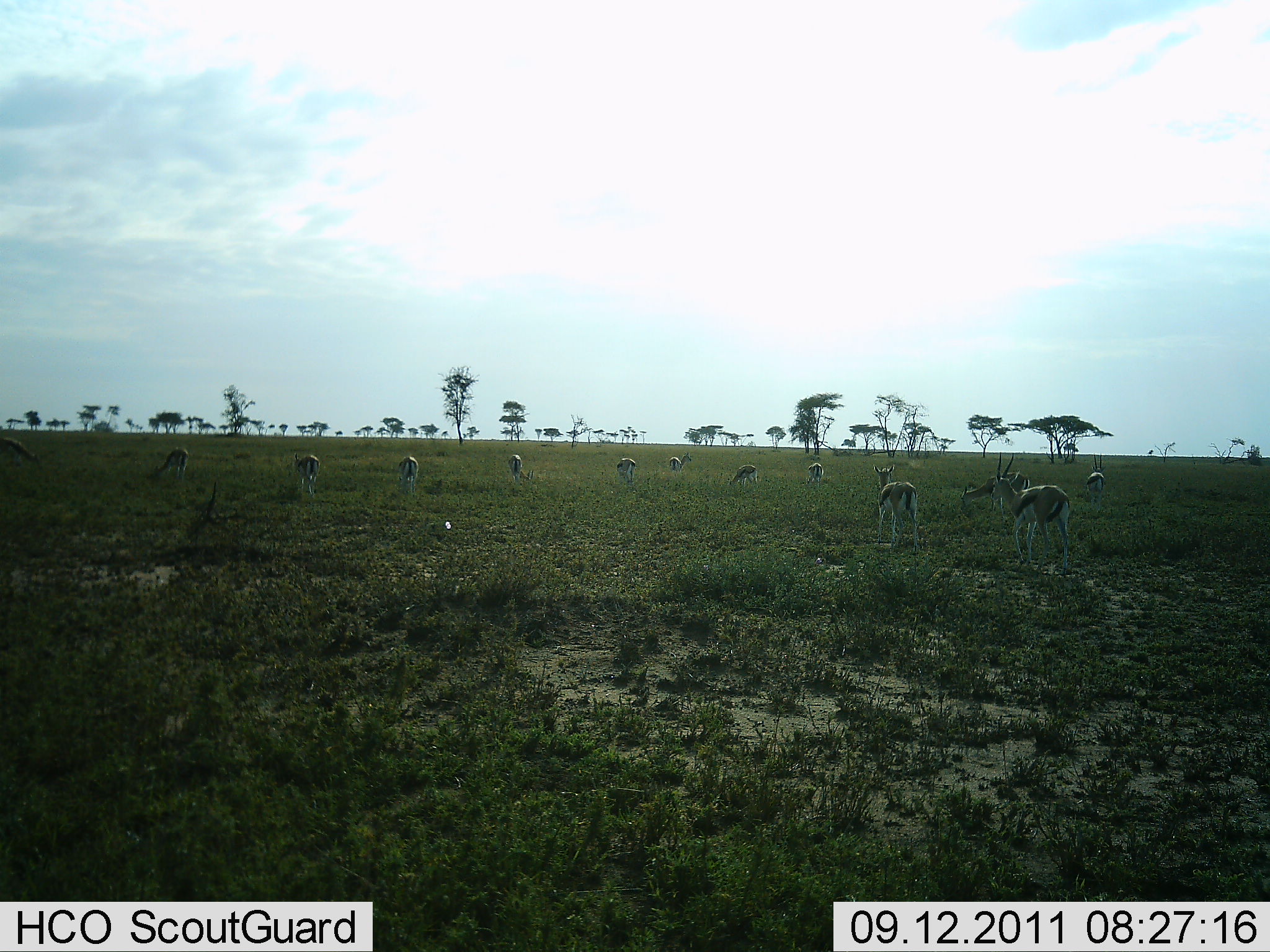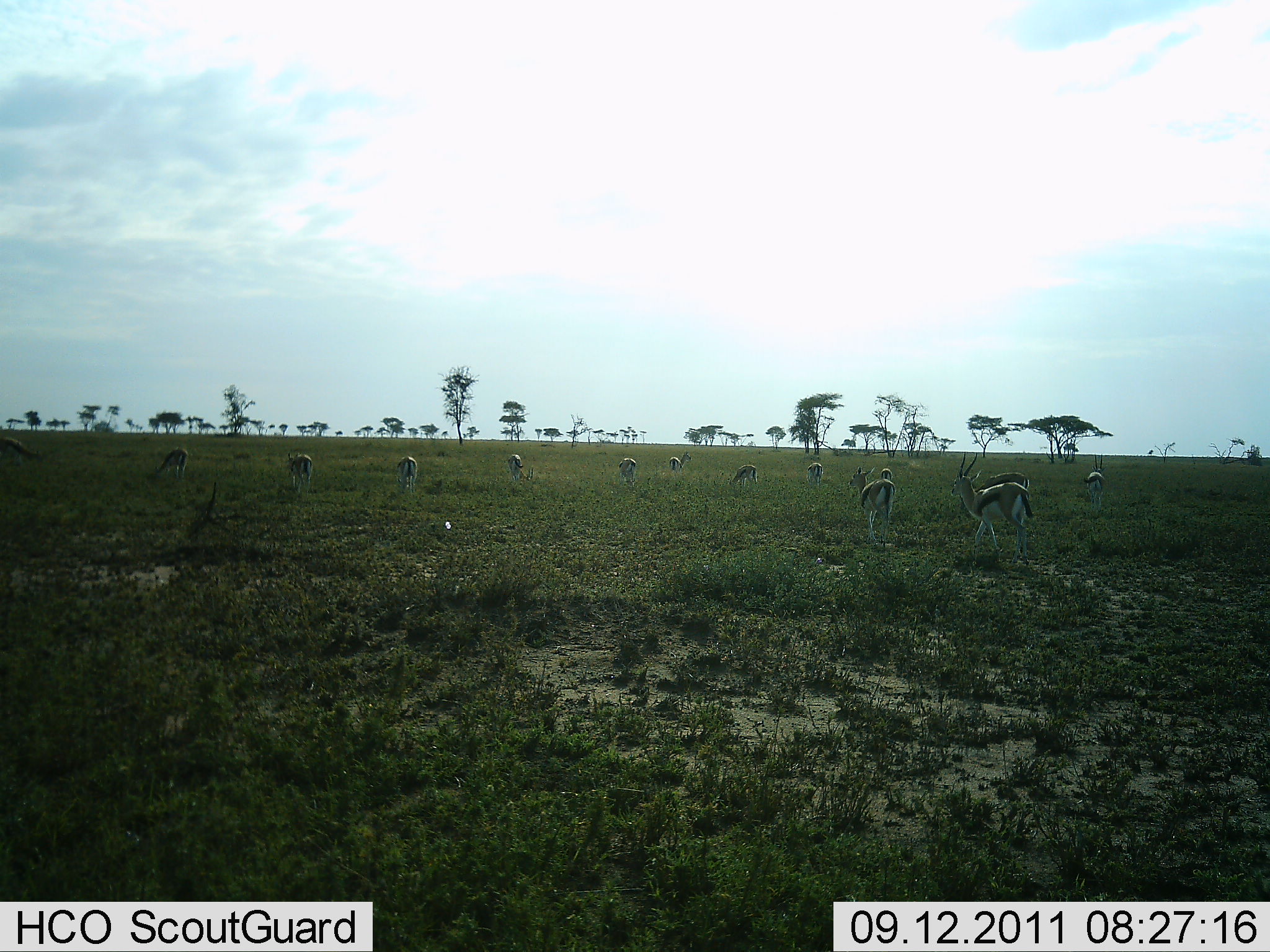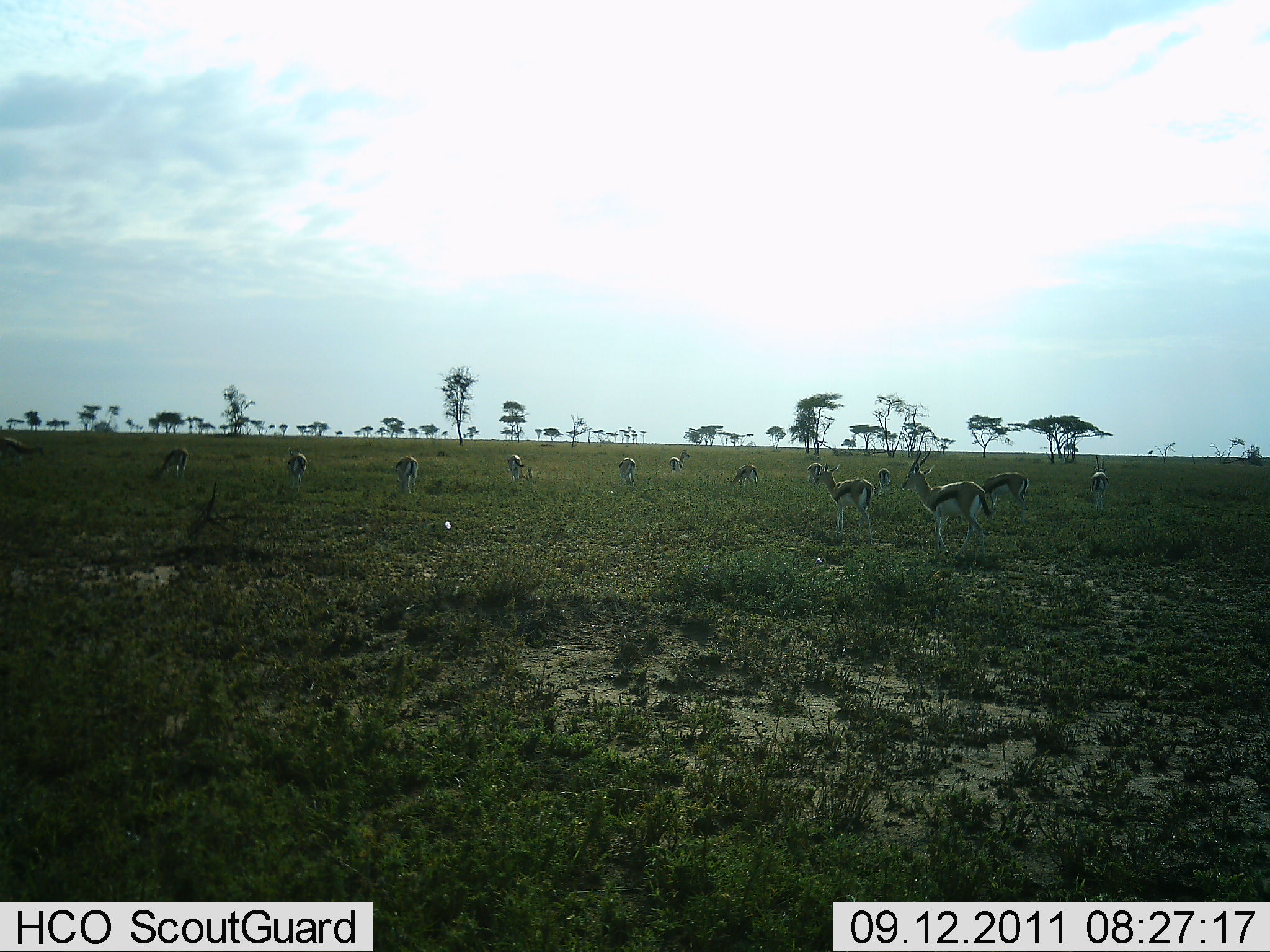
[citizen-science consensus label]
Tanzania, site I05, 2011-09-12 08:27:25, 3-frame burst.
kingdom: Animalia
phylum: Chordata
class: Mammalia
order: Artiodactyla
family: Bovidae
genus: Eudorcas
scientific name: Eudorcas thomsonii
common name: thomson's gazelle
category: gazellethomsons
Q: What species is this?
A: Gazellethomsons (thomson's gazelle) (Eudorcas thomsonii).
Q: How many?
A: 11-50.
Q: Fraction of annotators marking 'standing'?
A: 23%.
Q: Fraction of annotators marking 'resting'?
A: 0%.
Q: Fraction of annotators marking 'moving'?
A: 62%.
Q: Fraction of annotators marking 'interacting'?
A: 0%.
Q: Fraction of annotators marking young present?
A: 0%.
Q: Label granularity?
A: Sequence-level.